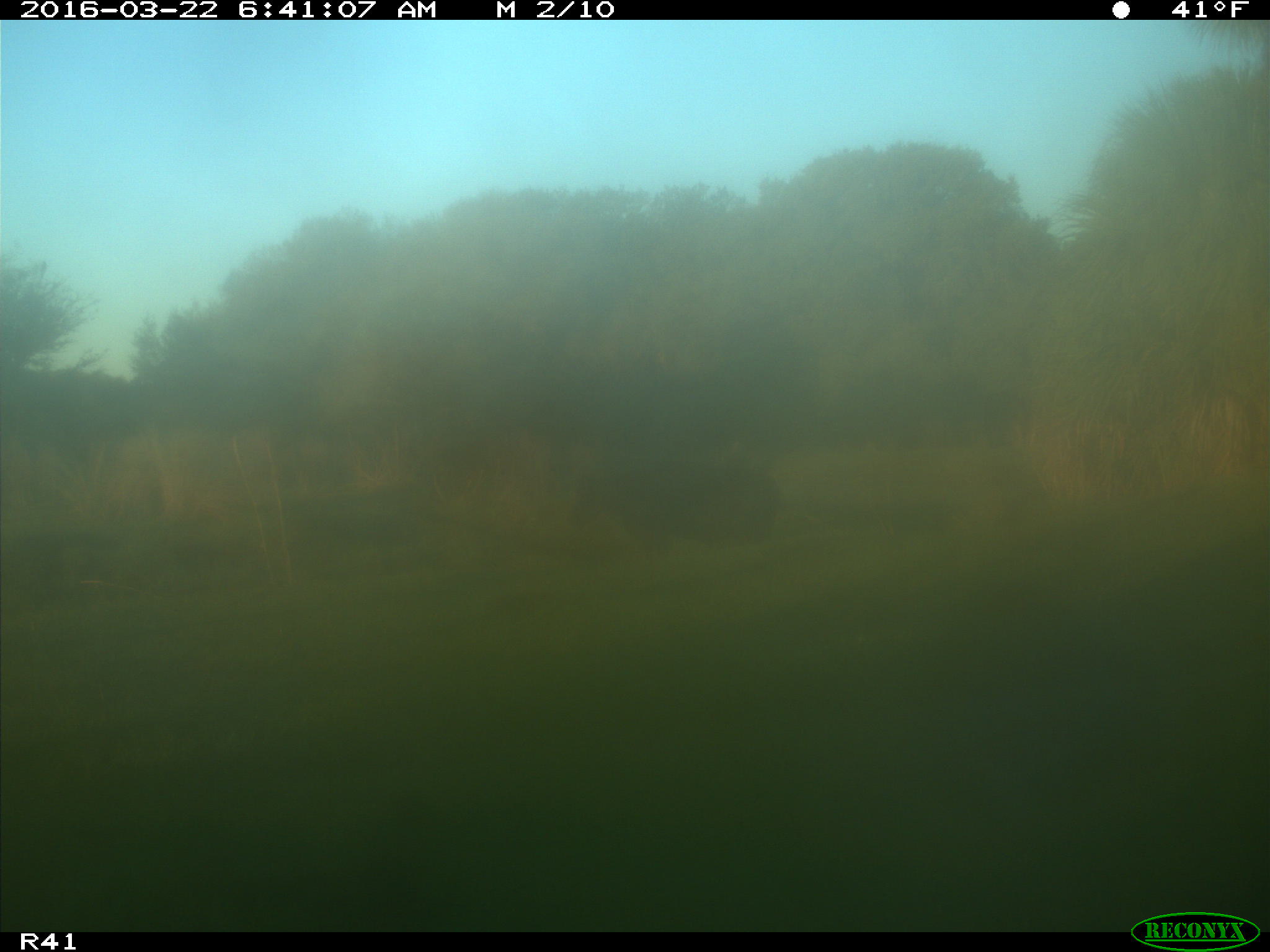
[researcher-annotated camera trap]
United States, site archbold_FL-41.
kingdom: Animalia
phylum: Chordata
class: Mammalia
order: Artiodactyla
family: Bovidae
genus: Bos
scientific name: Bos taurus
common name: domestic cow